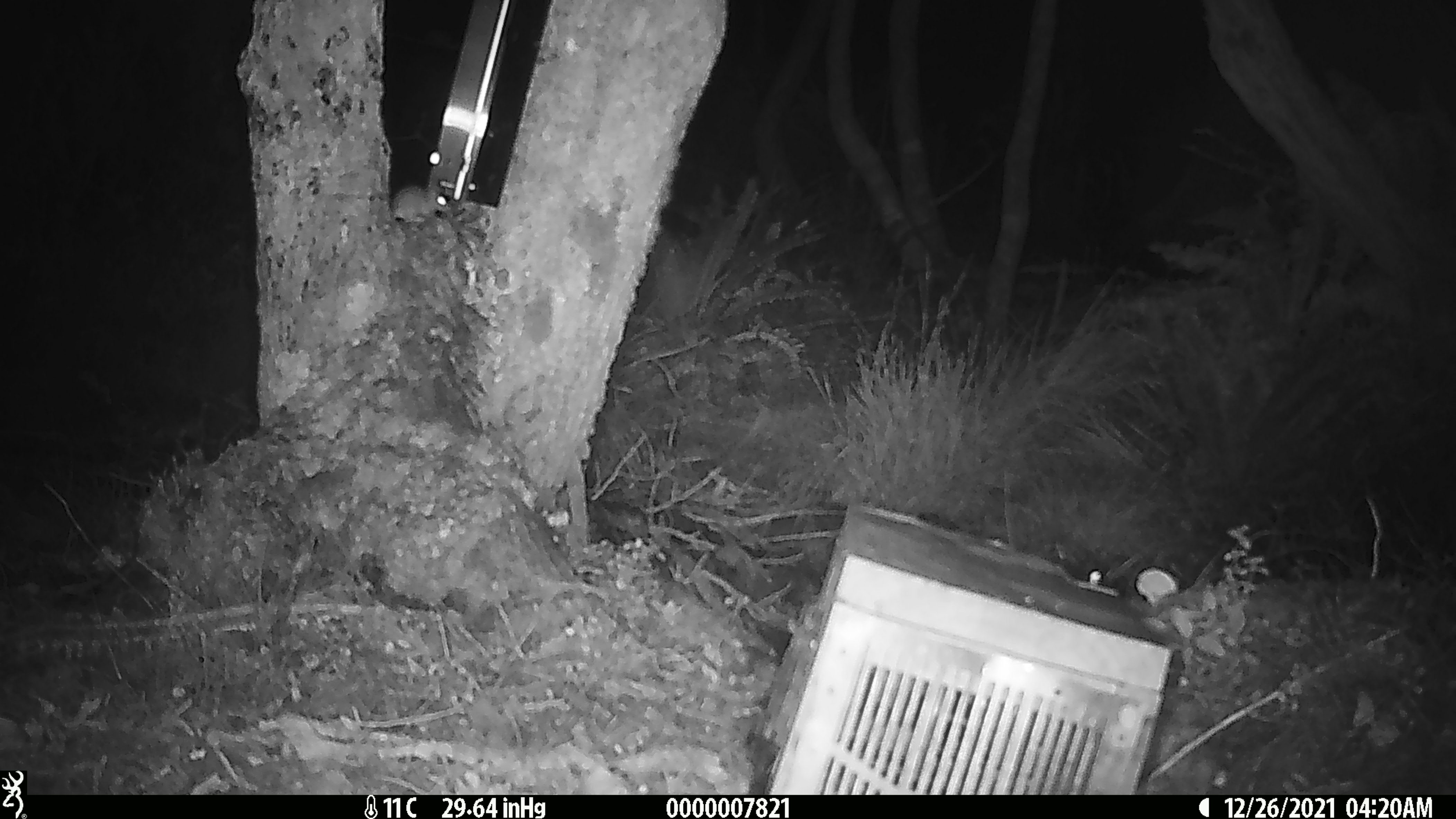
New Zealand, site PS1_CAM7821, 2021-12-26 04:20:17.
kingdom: Animalia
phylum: Chordata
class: Mammalia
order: Rodentia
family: Muridae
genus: Mus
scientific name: Mus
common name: mouse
Mouse (Mus).